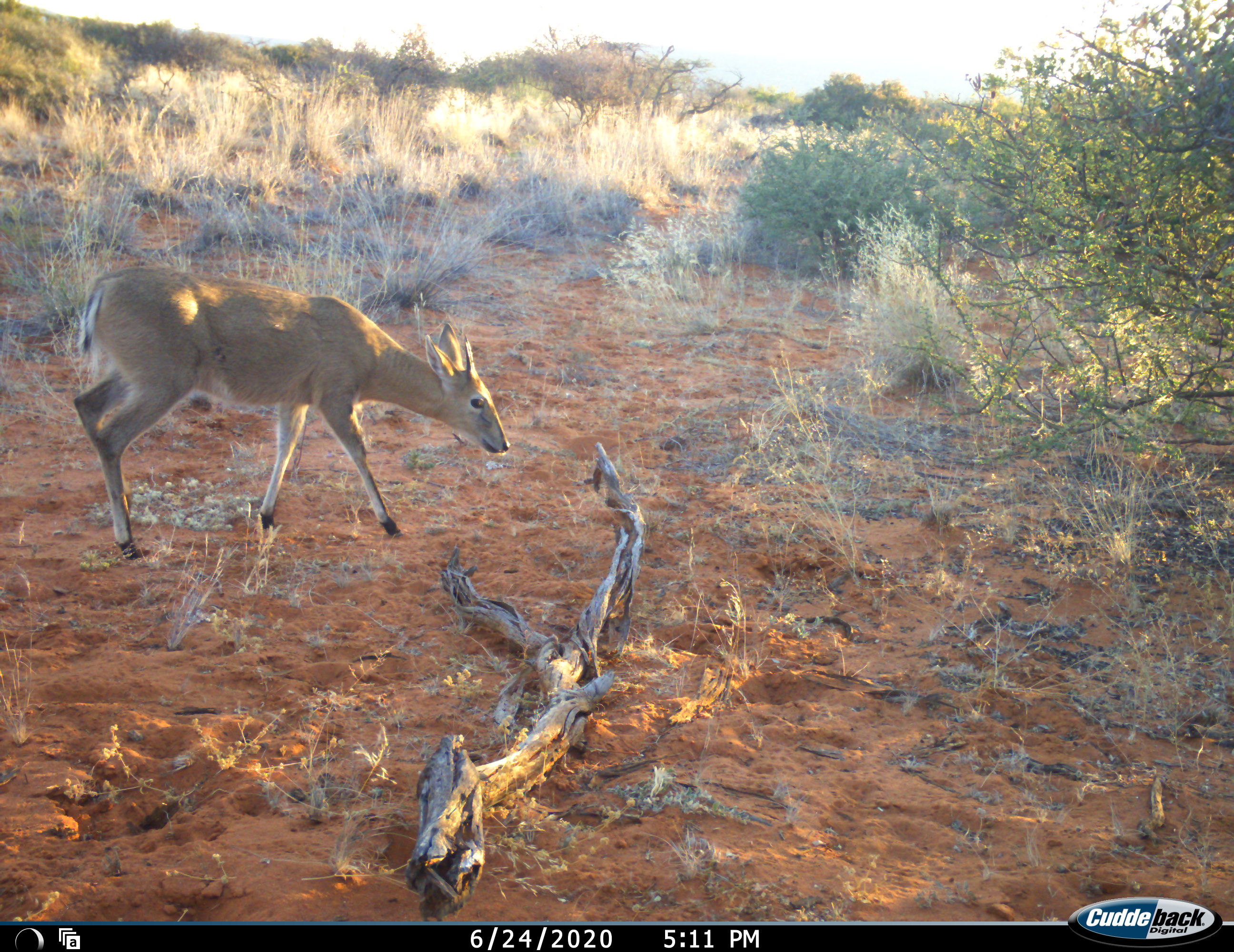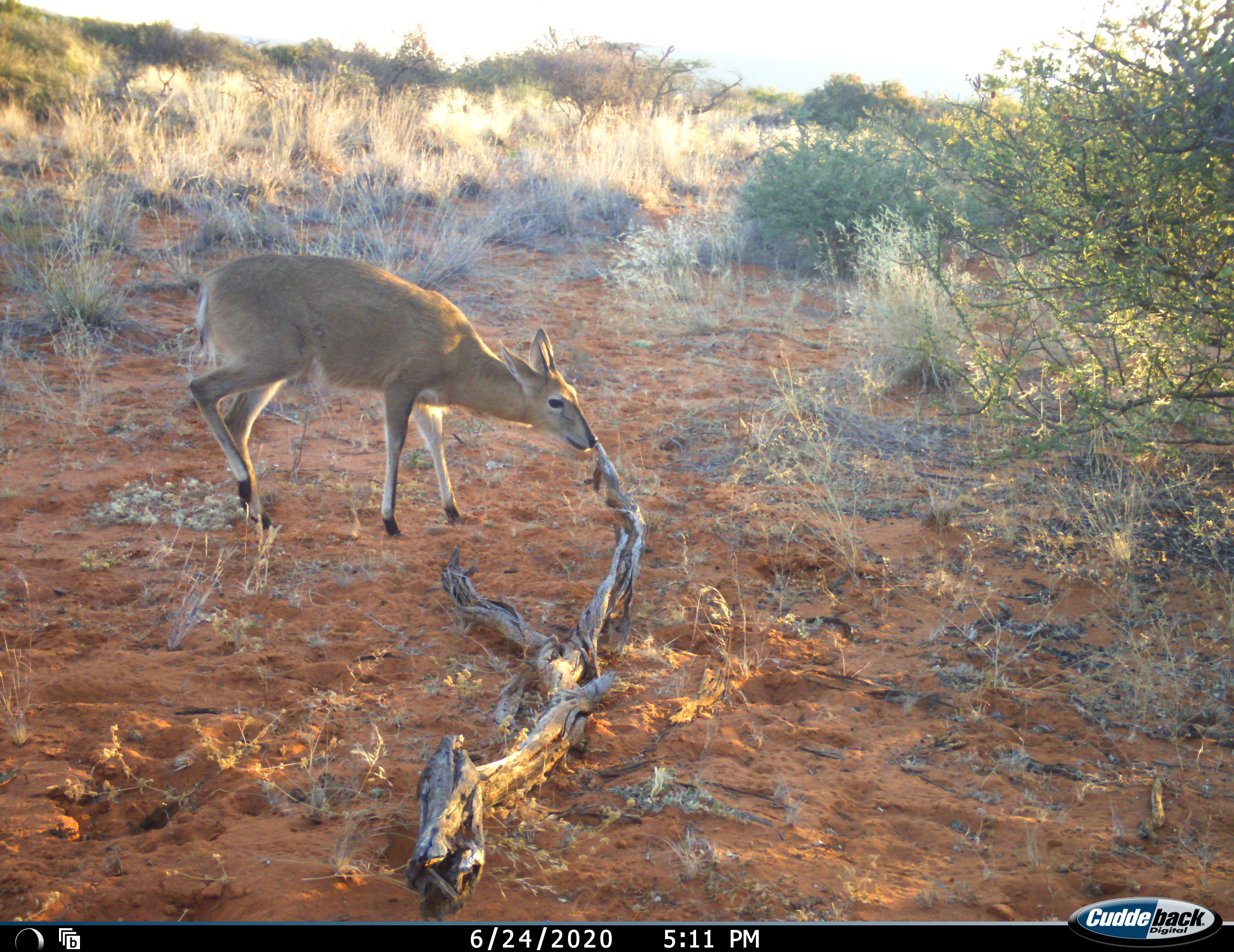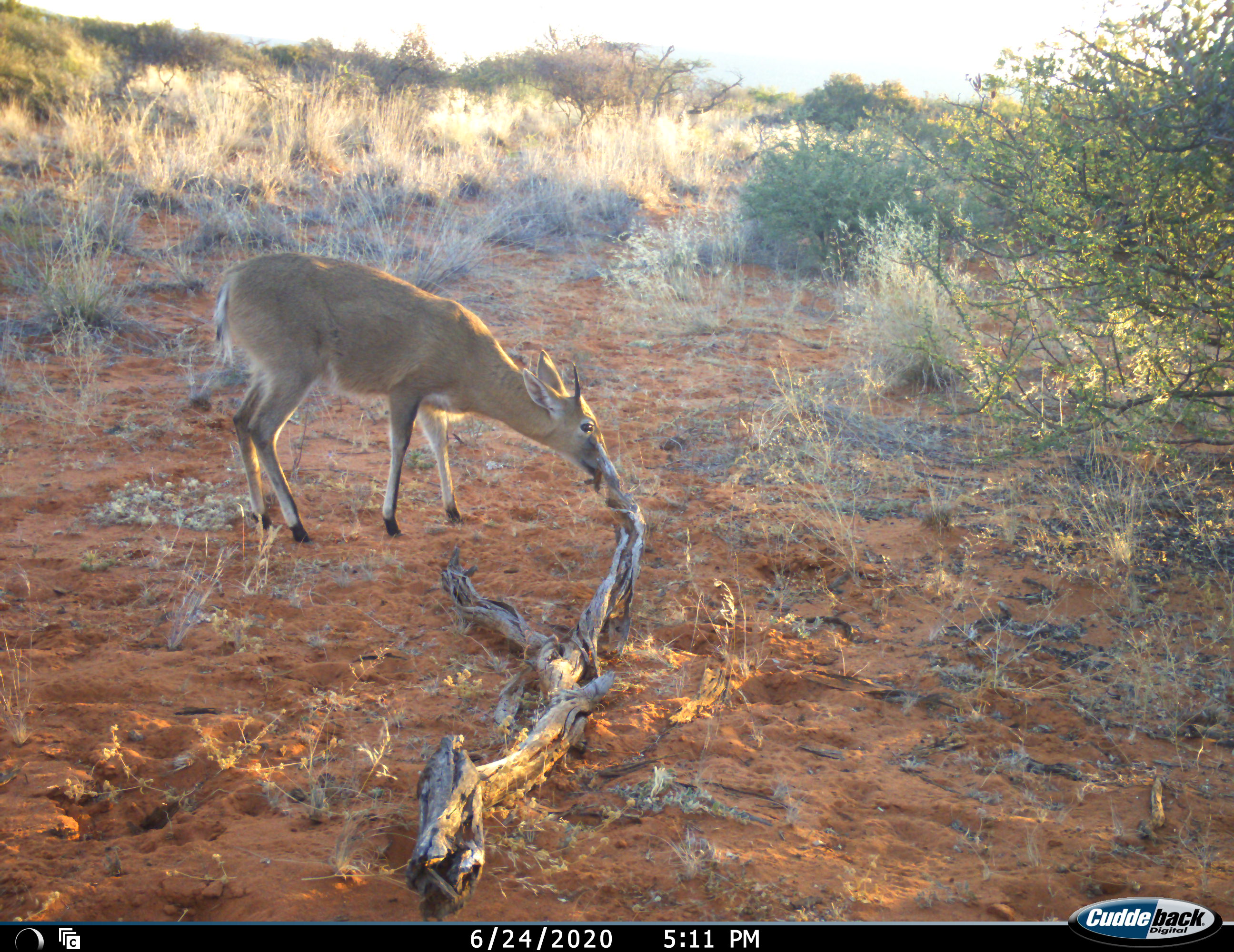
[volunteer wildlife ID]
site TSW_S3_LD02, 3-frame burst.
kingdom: Animalia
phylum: Chordata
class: Mammalia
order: Artiodactyla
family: Bovidae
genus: Sylvicapra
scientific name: Sylvicapra grimmia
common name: common duiker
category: duikercommongrey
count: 1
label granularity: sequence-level